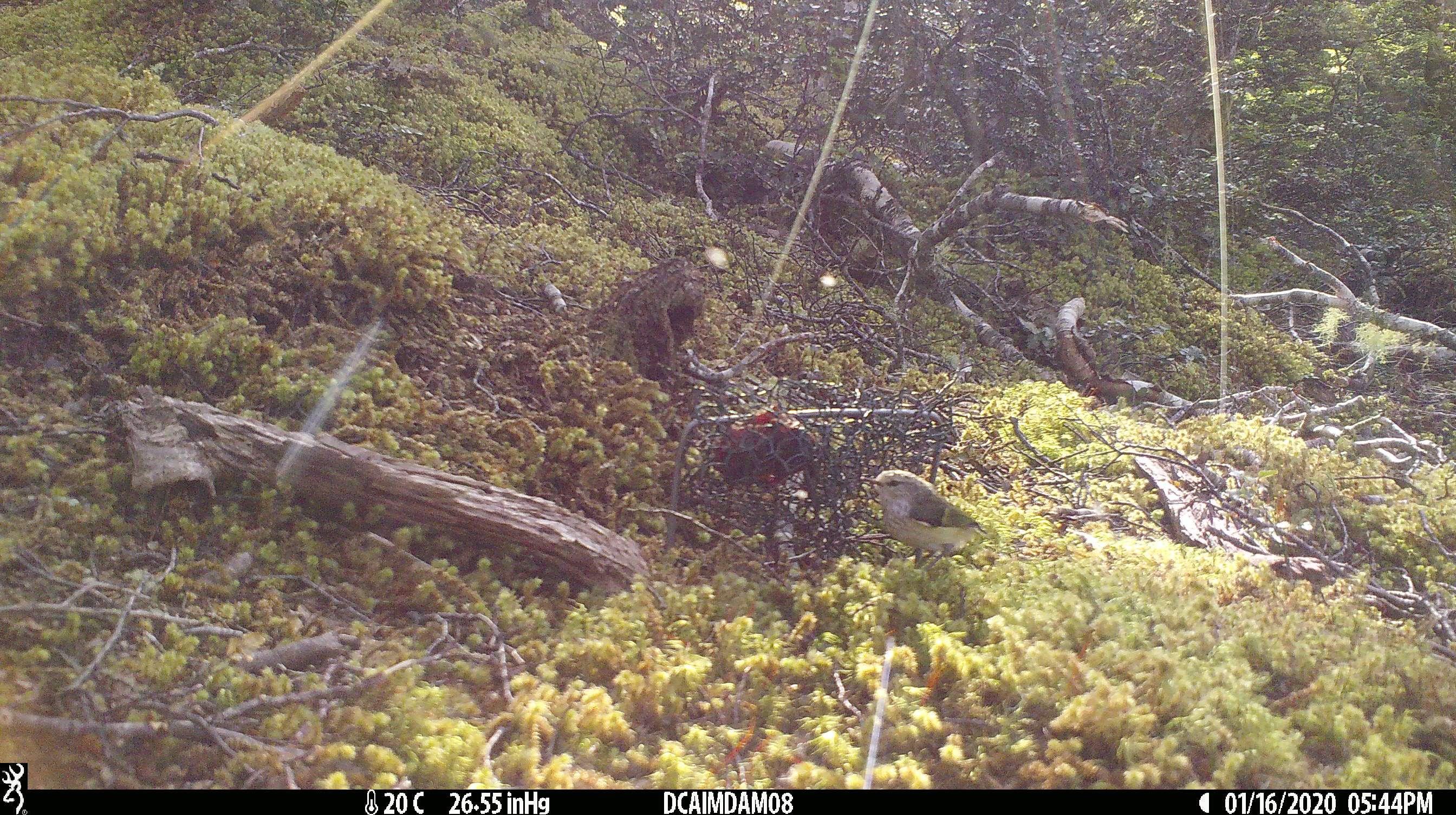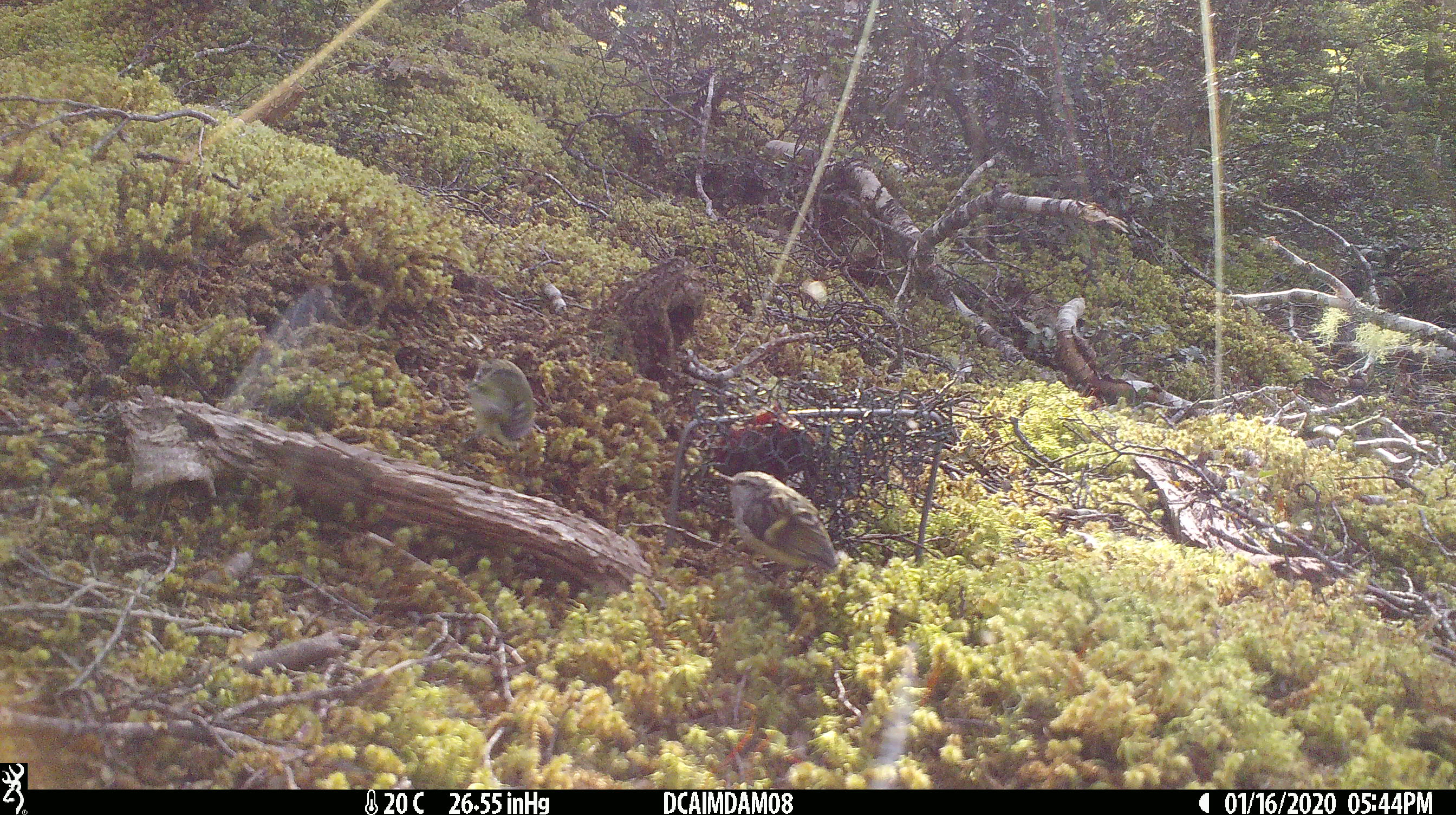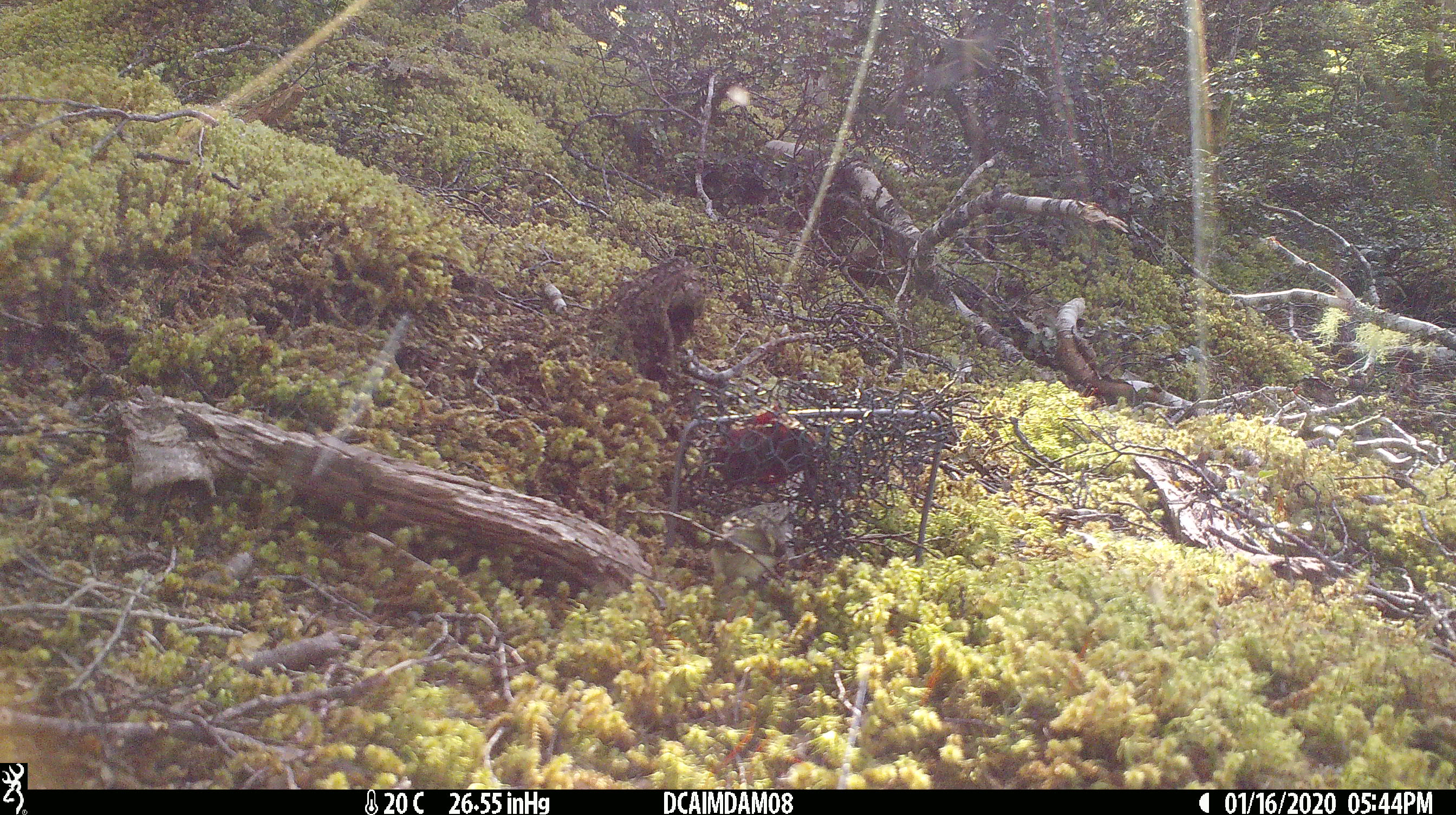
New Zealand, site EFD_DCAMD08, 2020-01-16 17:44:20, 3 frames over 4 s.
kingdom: Animalia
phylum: Chordata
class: Aves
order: Passeriformes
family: Acanthisittidae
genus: Acanthisitta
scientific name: Acanthisitta chloris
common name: rifleman